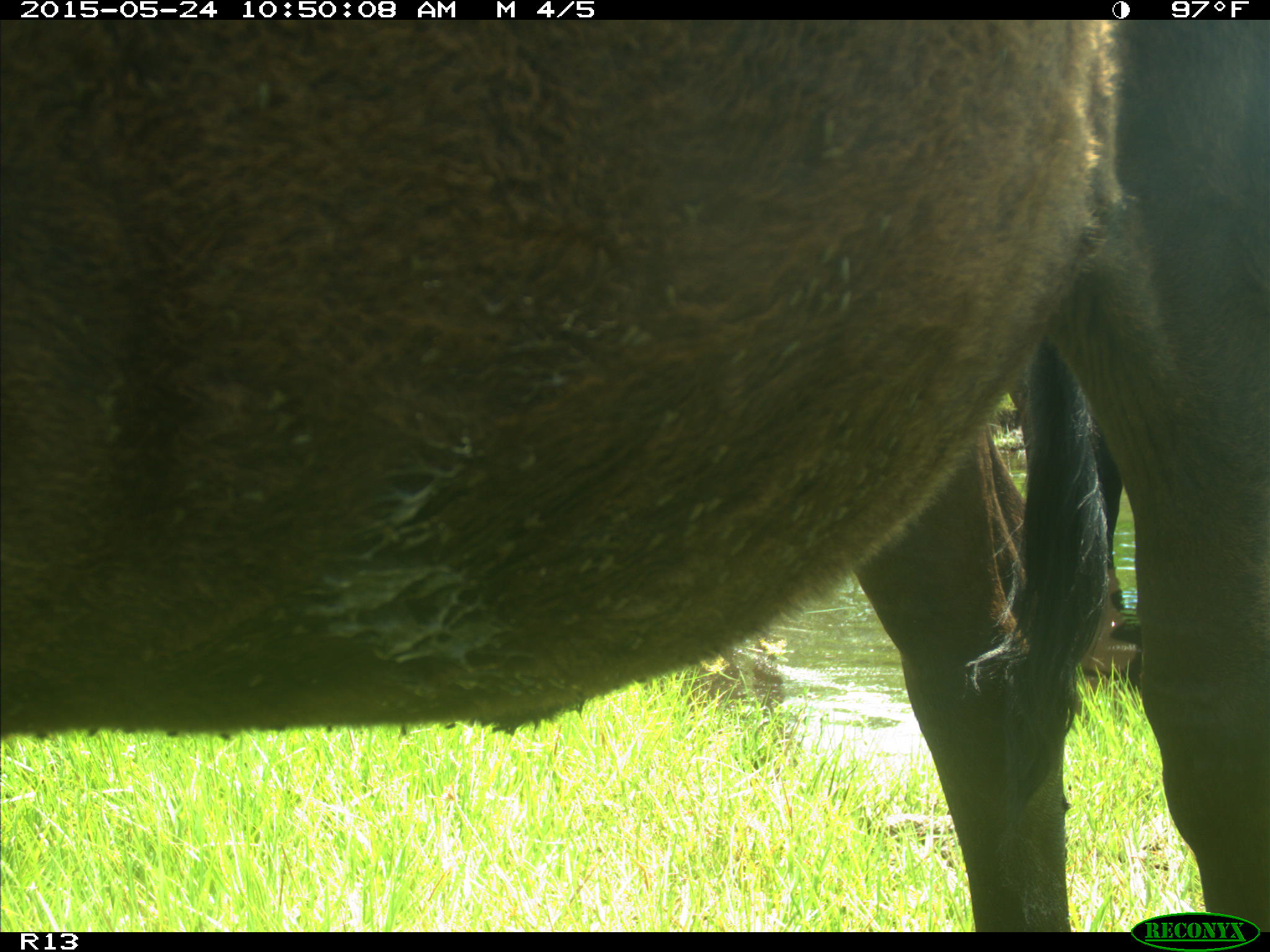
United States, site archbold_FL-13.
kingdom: Animalia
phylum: Chordata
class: Mammalia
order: Artiodactyla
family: Bovidae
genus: Bos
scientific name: Bos taurus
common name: domestic cow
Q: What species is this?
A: Bos taurus (domestic cow).